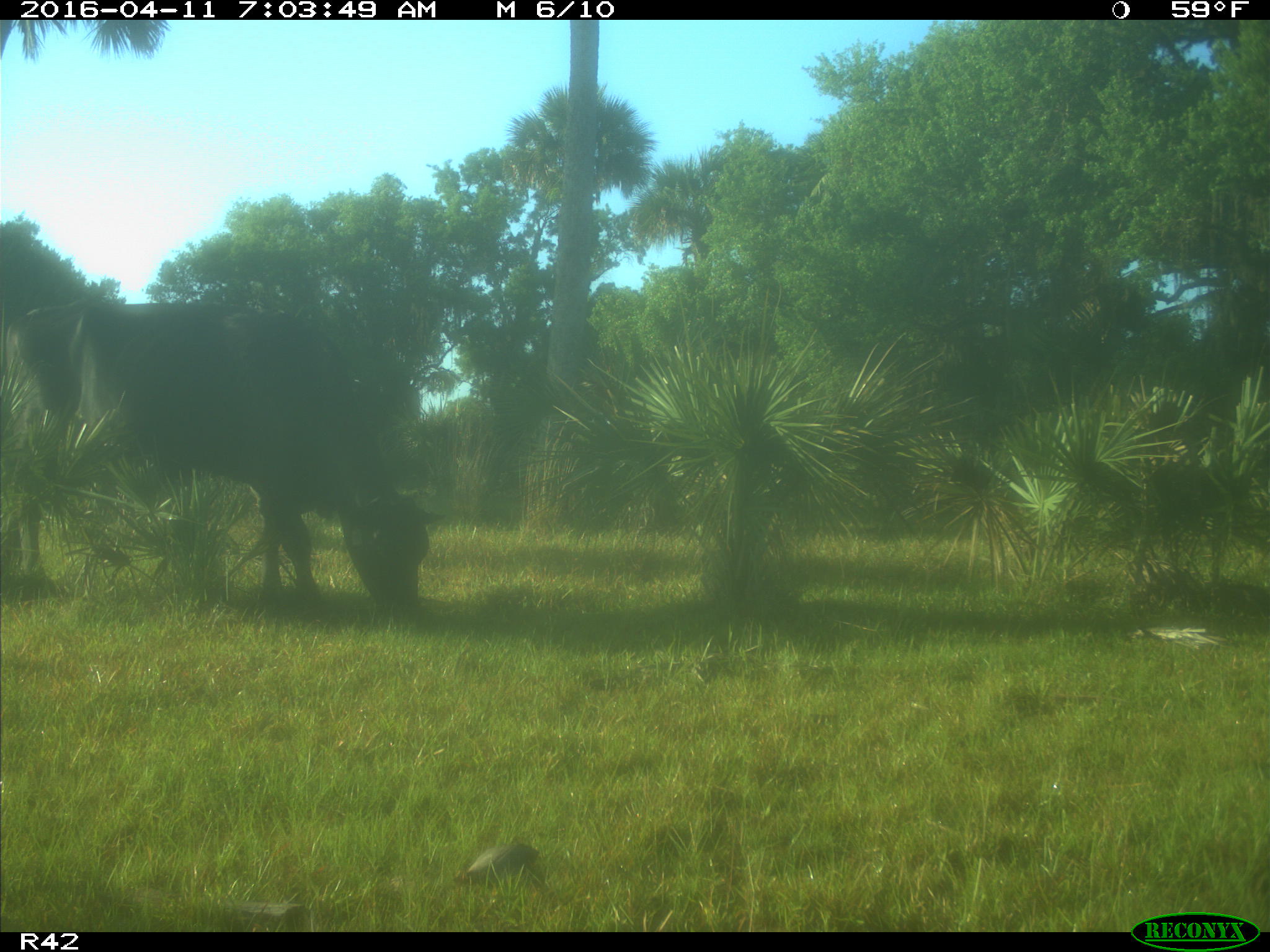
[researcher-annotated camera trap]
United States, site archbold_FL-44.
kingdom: Animalia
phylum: Chordata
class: Mammalia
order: Artiodactyla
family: Bovidae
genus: Bos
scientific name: Bos taurus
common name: domestic cow